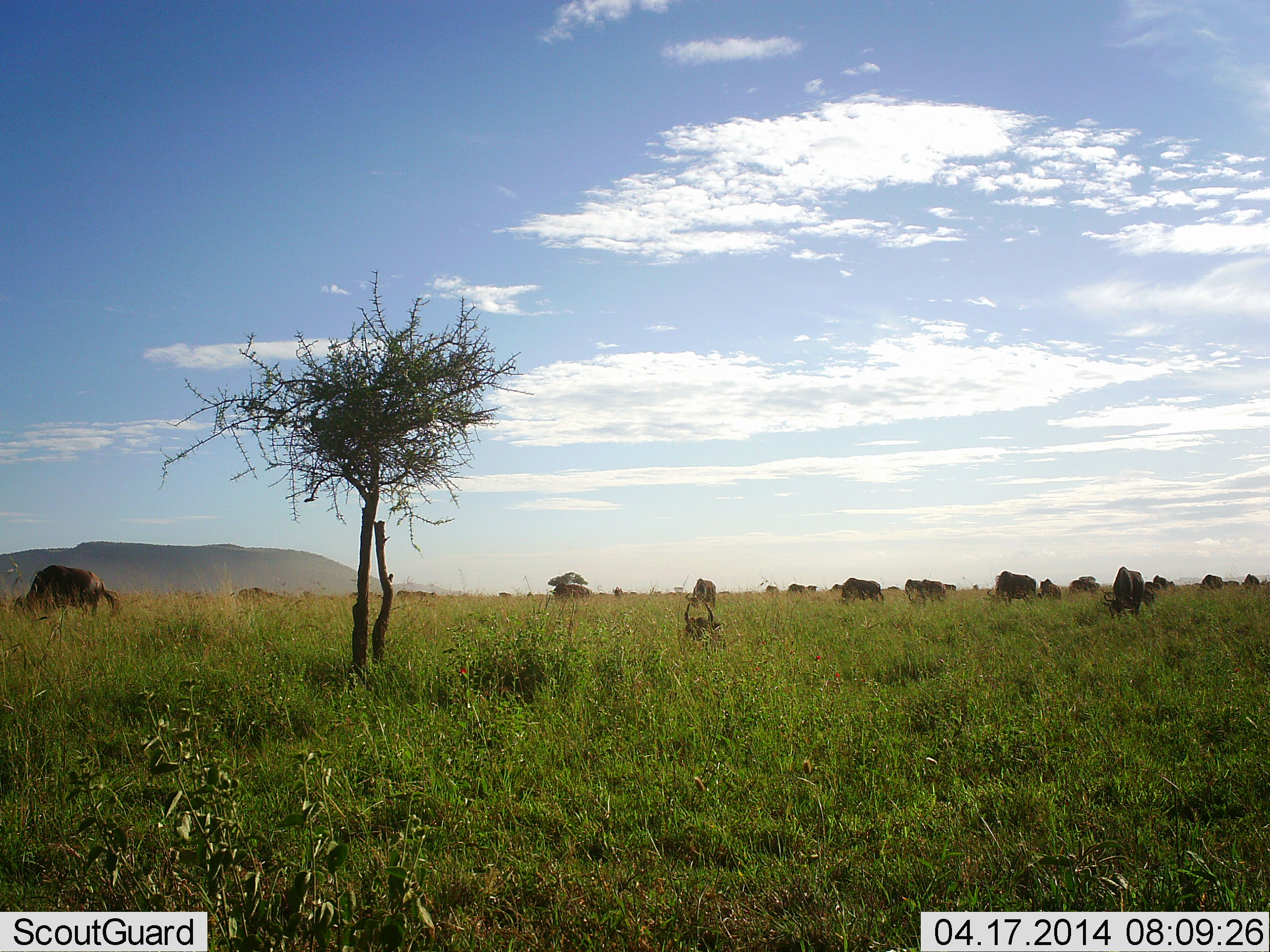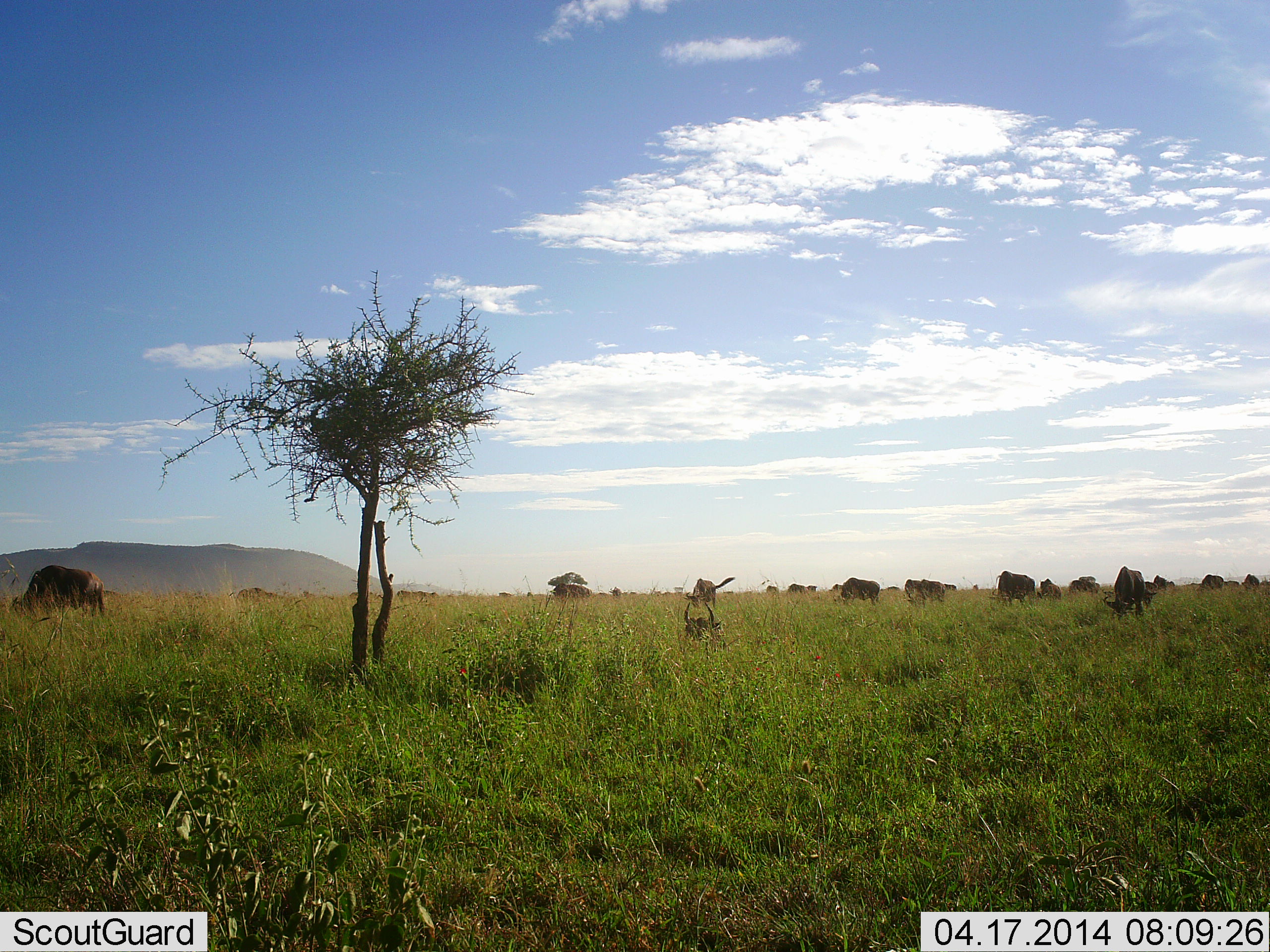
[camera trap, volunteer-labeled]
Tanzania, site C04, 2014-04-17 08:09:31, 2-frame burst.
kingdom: Animalia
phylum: Chordata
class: Mammalia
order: Artiodactyla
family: Bovidae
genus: Connochaetes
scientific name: Connochaetes taurinus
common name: blue wildebeest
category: wildebeest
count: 11-50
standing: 40%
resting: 20%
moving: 40%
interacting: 20%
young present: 0%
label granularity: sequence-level